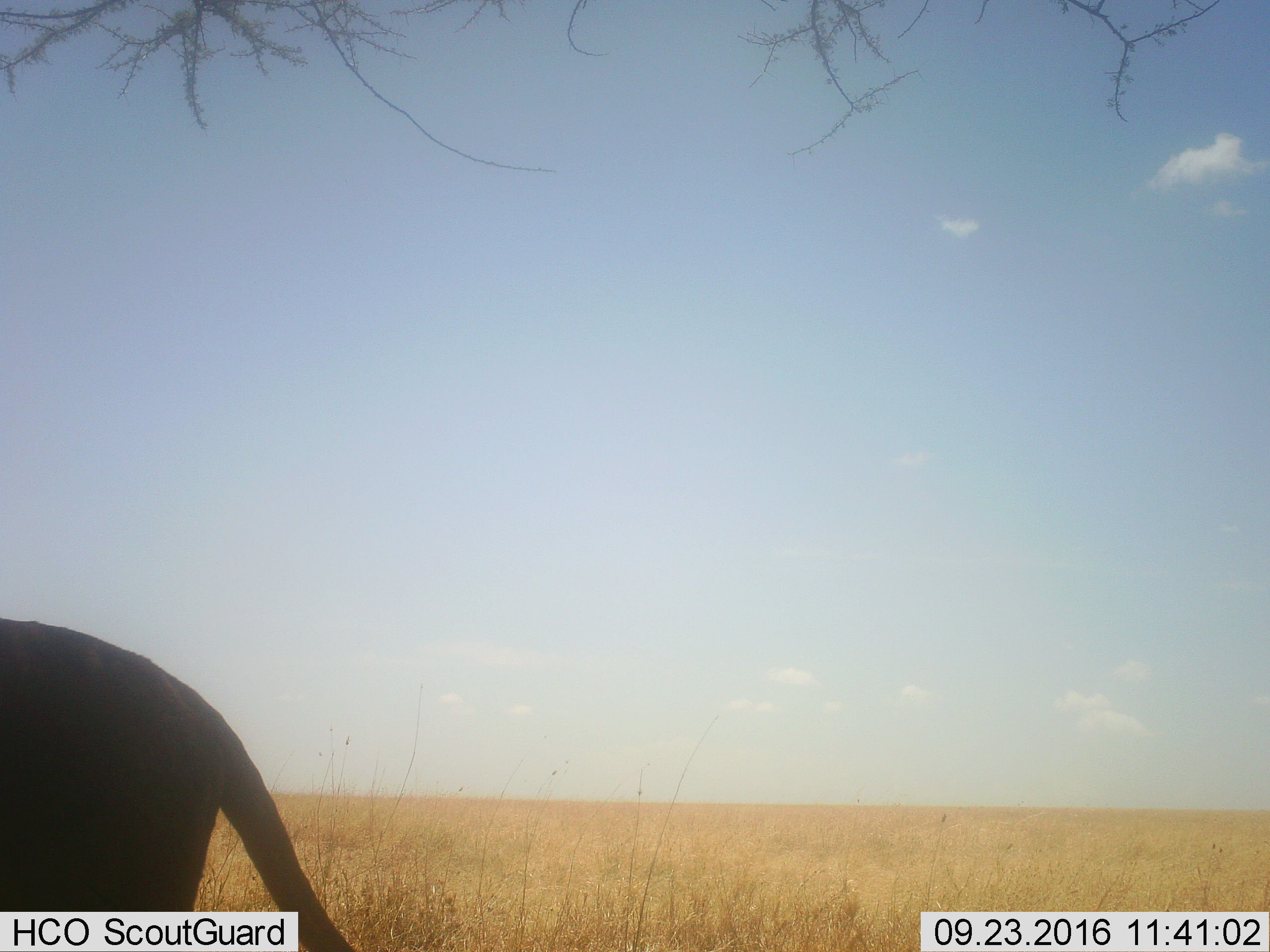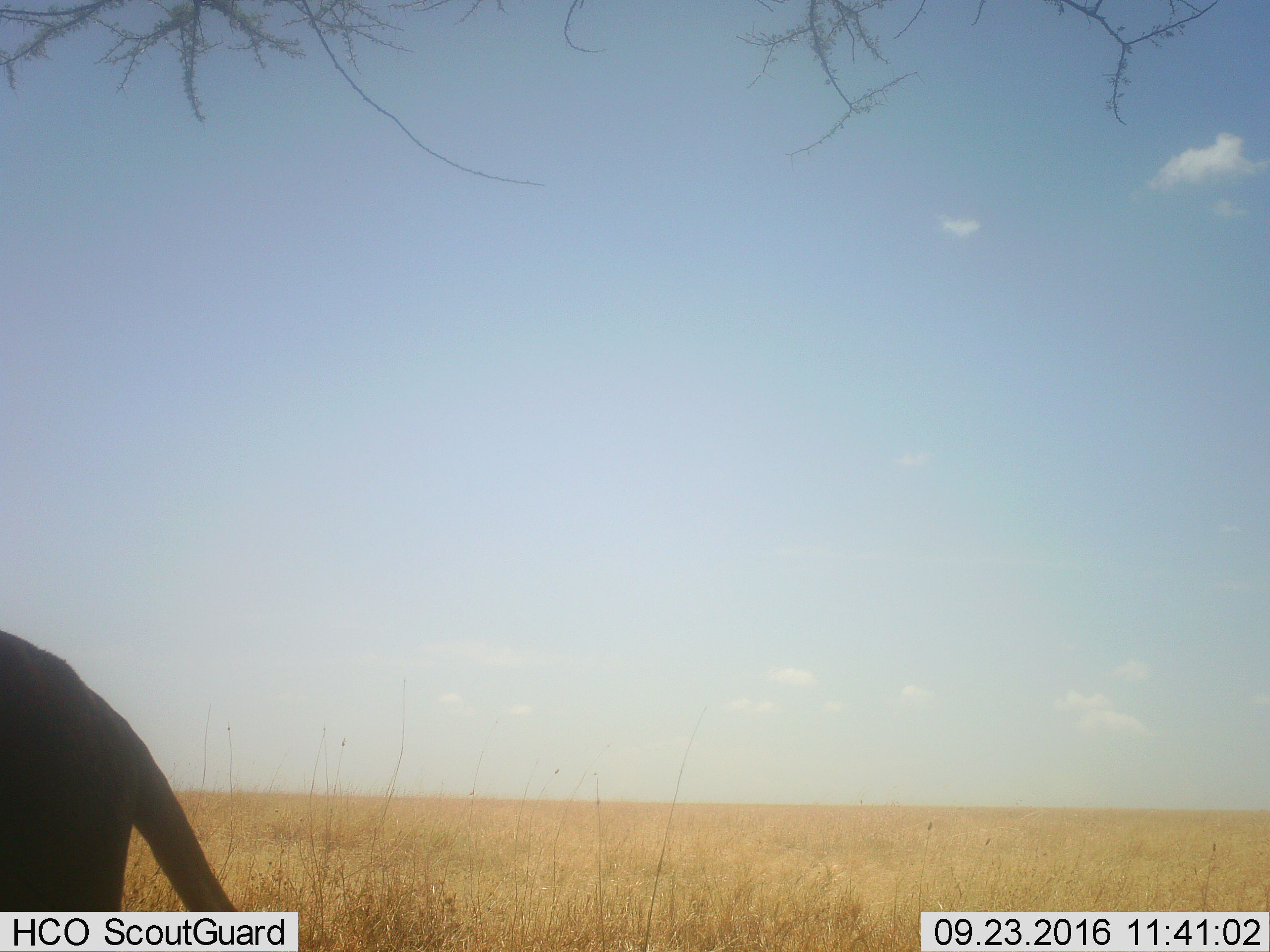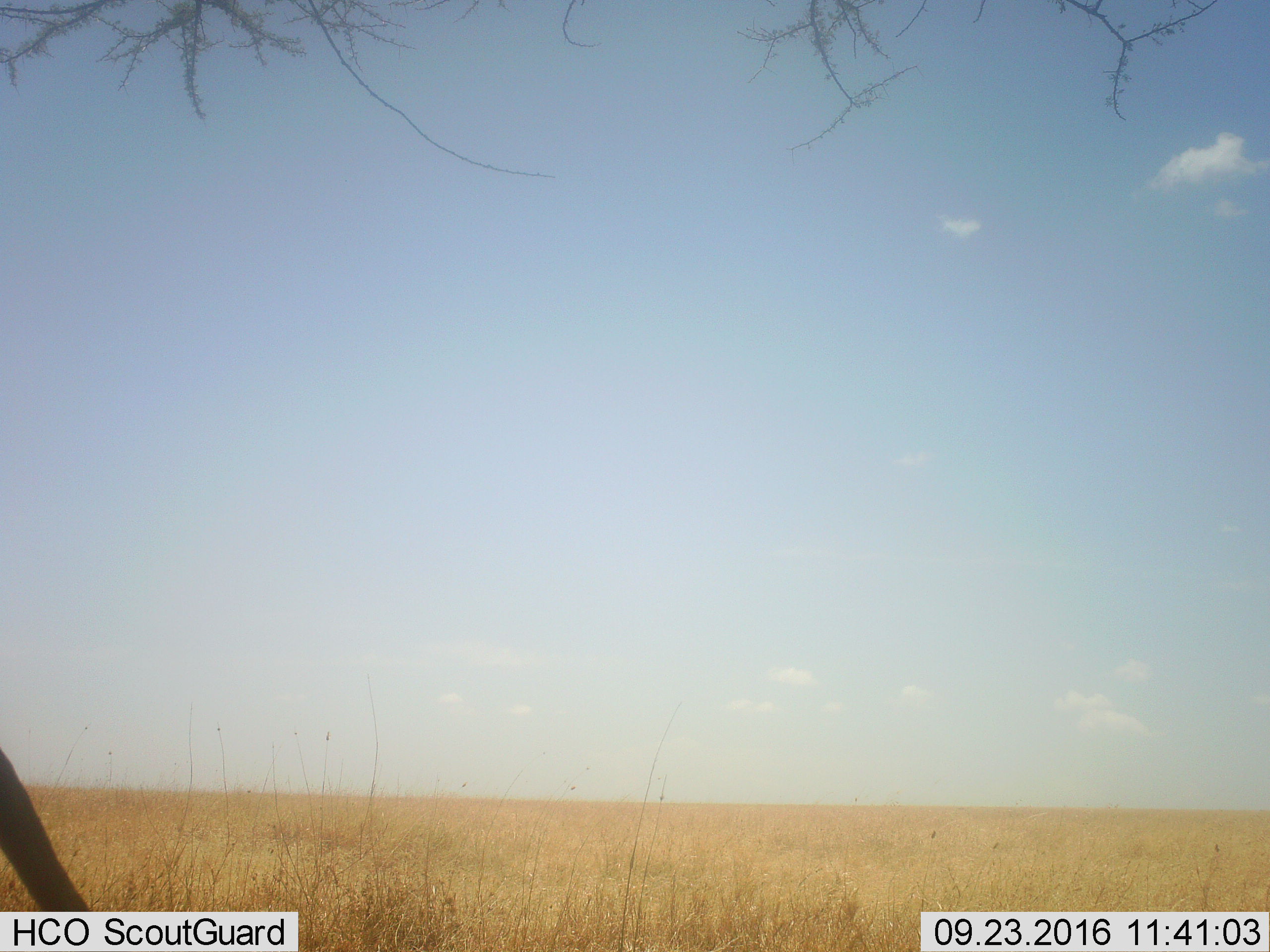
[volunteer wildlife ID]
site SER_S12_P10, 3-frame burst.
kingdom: Animalia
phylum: Chordata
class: Mammalia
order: Carnivora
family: Felidae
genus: Panthera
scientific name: Panthera leo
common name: lion female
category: lionfemale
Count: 1.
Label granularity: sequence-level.